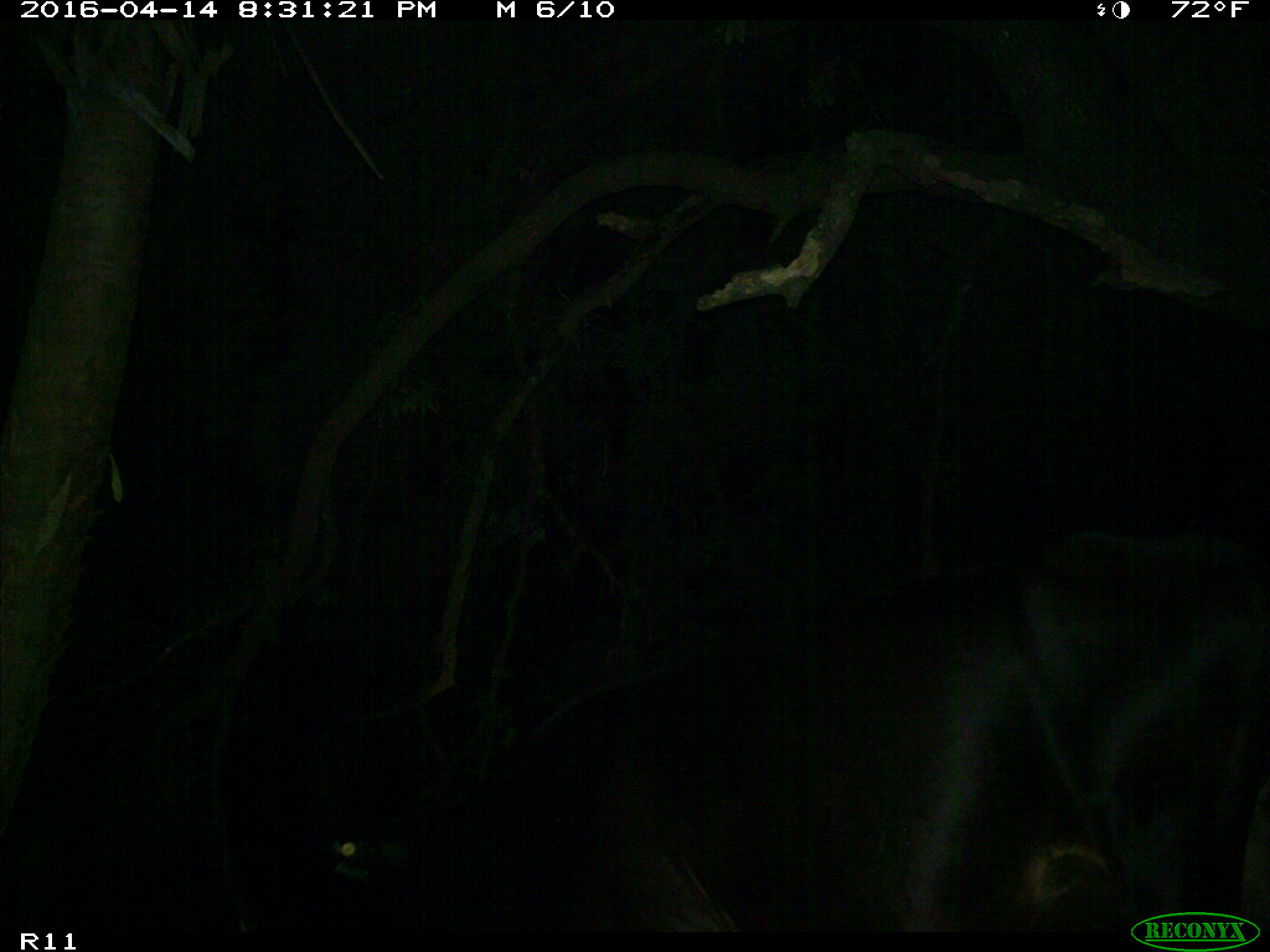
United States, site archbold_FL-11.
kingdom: Animalia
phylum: Chordata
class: Mammalia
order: Artiodactyla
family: Bovidae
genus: Bos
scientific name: Bos taurus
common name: domestic cow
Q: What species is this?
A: Bos taurus (domestic cow).